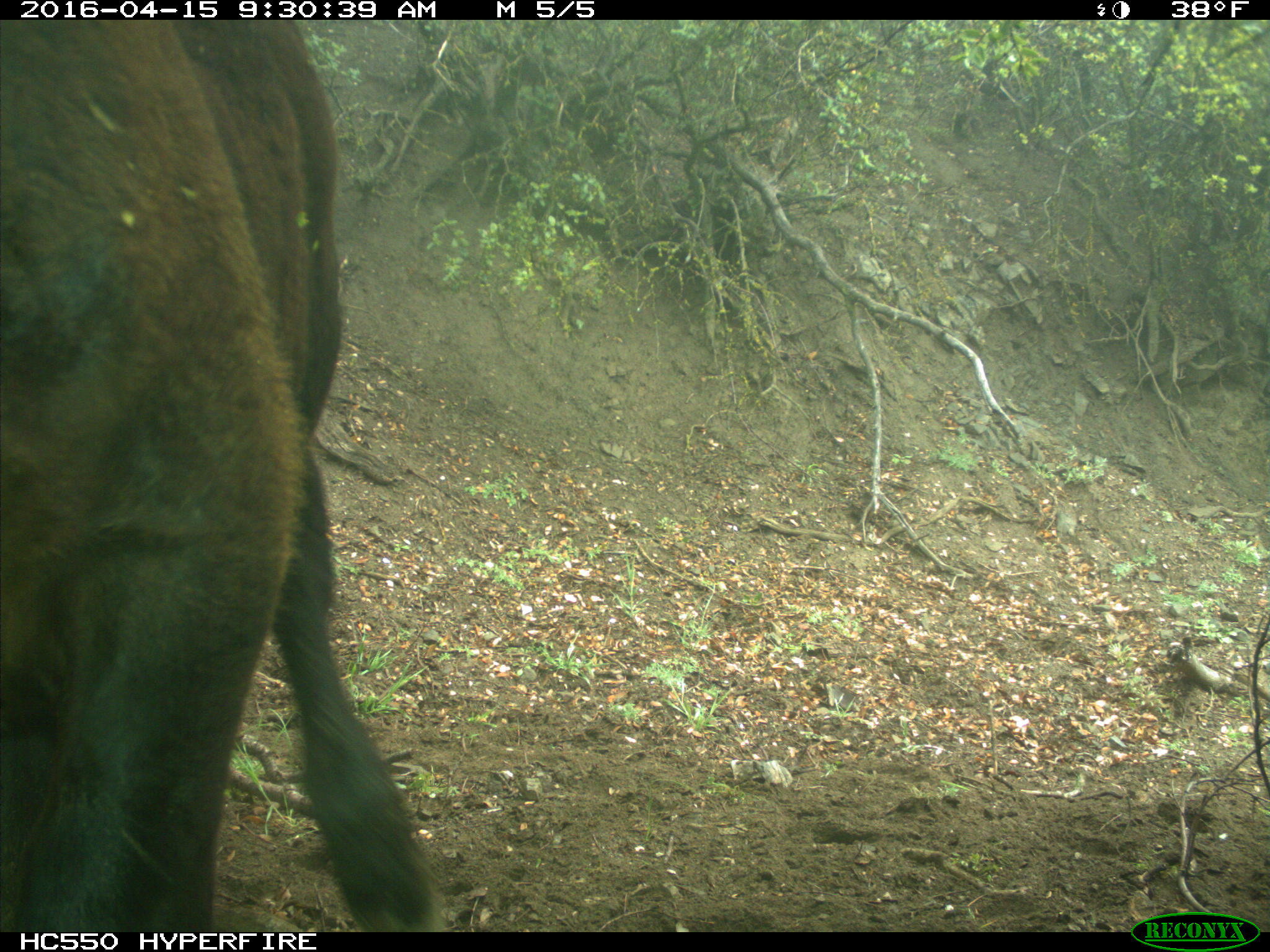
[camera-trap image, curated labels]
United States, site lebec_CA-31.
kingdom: Animalia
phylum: Chordata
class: Mammalia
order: Artiodactyla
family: Bovidae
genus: Bos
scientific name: Bos taurus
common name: domestic cow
Bos taurus (domestic cow).